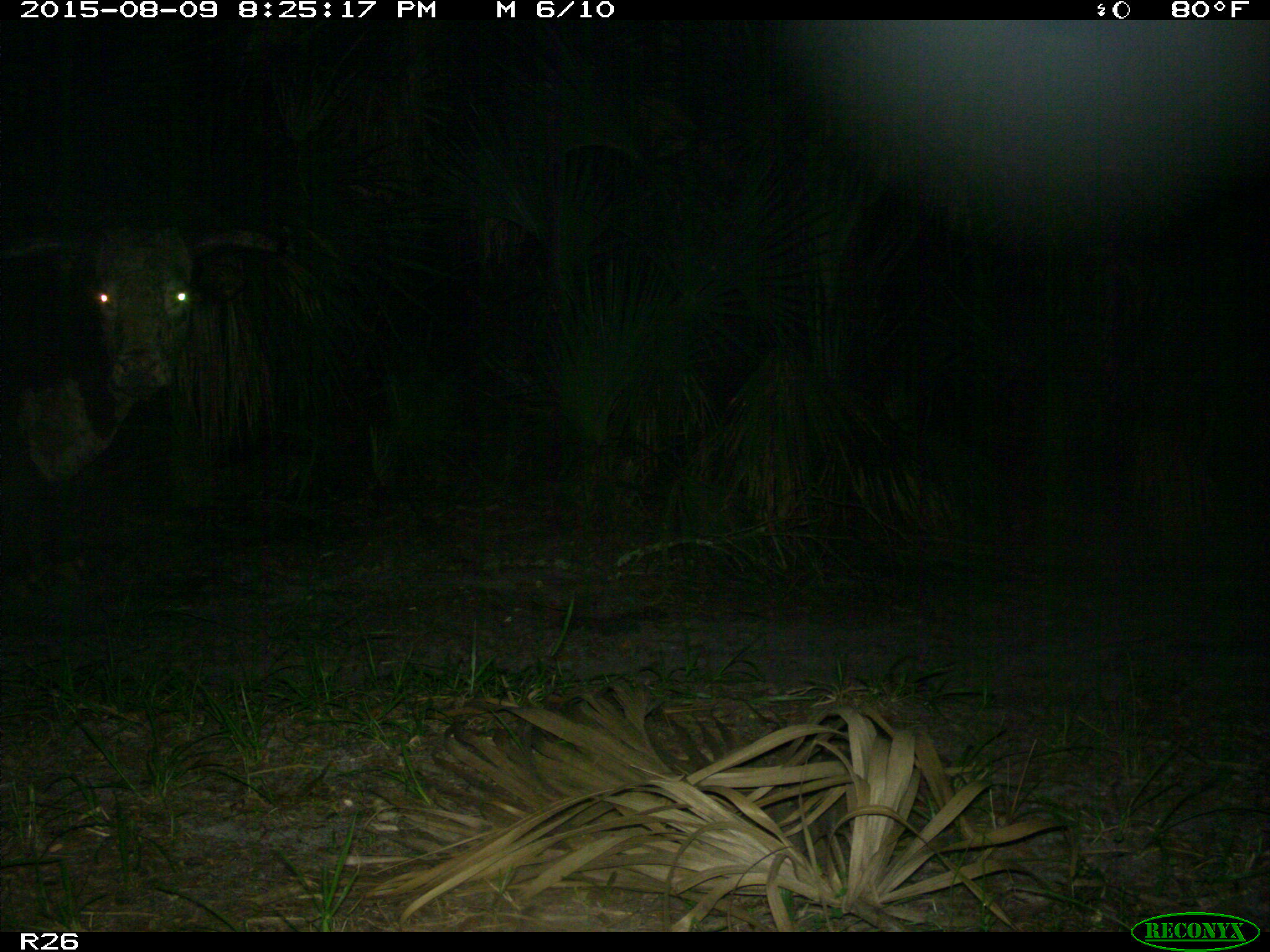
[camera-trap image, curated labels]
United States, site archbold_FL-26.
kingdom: Animalia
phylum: Chordata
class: Mammalia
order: Artiodactyla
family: Bovidae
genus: Bos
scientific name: Bos taurus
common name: domestic cow